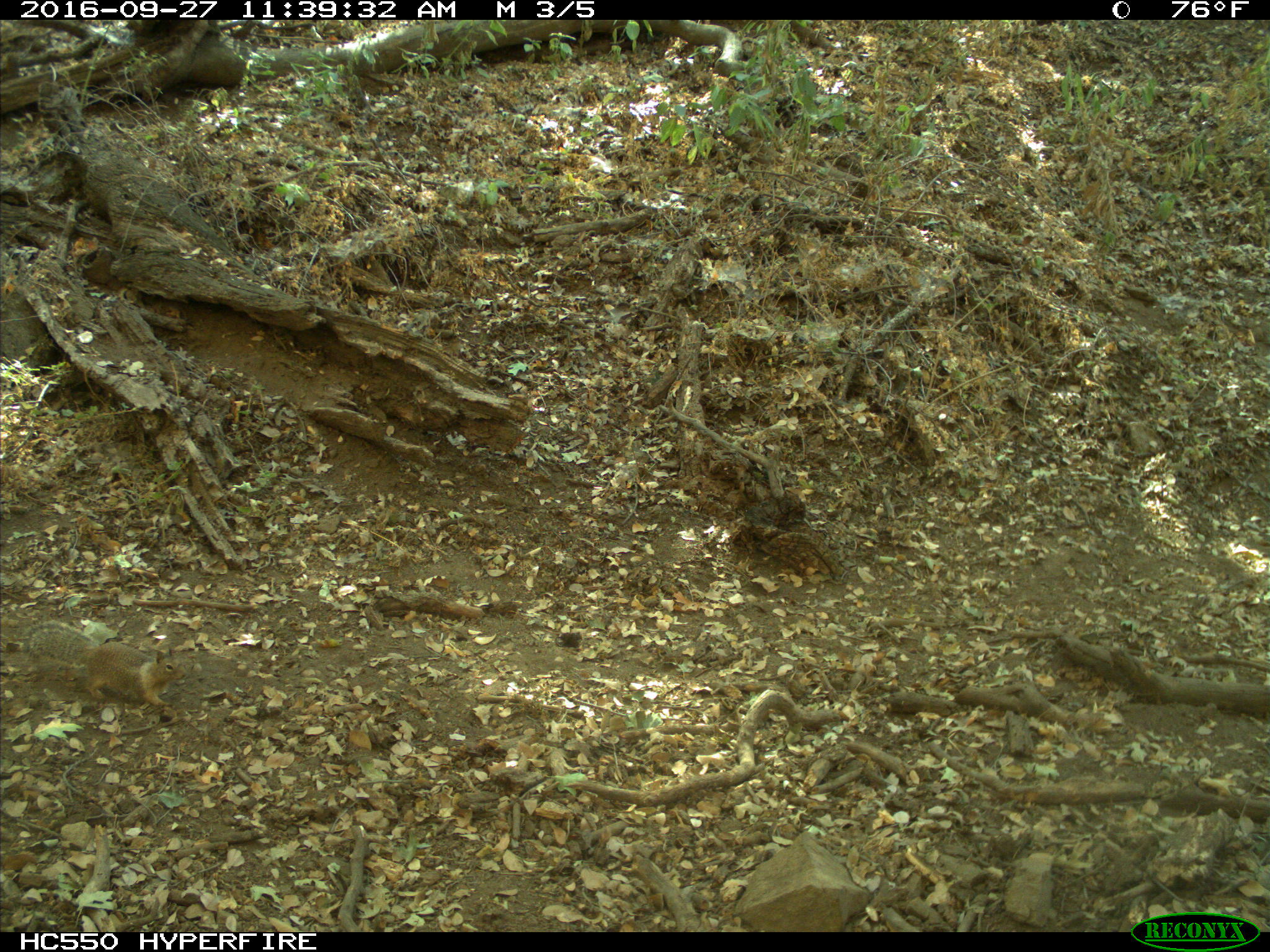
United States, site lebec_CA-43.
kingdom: Animalia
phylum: Chordata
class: Mammalia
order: Rodentia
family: Sciuridae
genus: Otospermophilus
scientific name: Otospermophilus beecheyi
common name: california ground squirrel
Otospermophilus beecheyi (california ground squirrel).